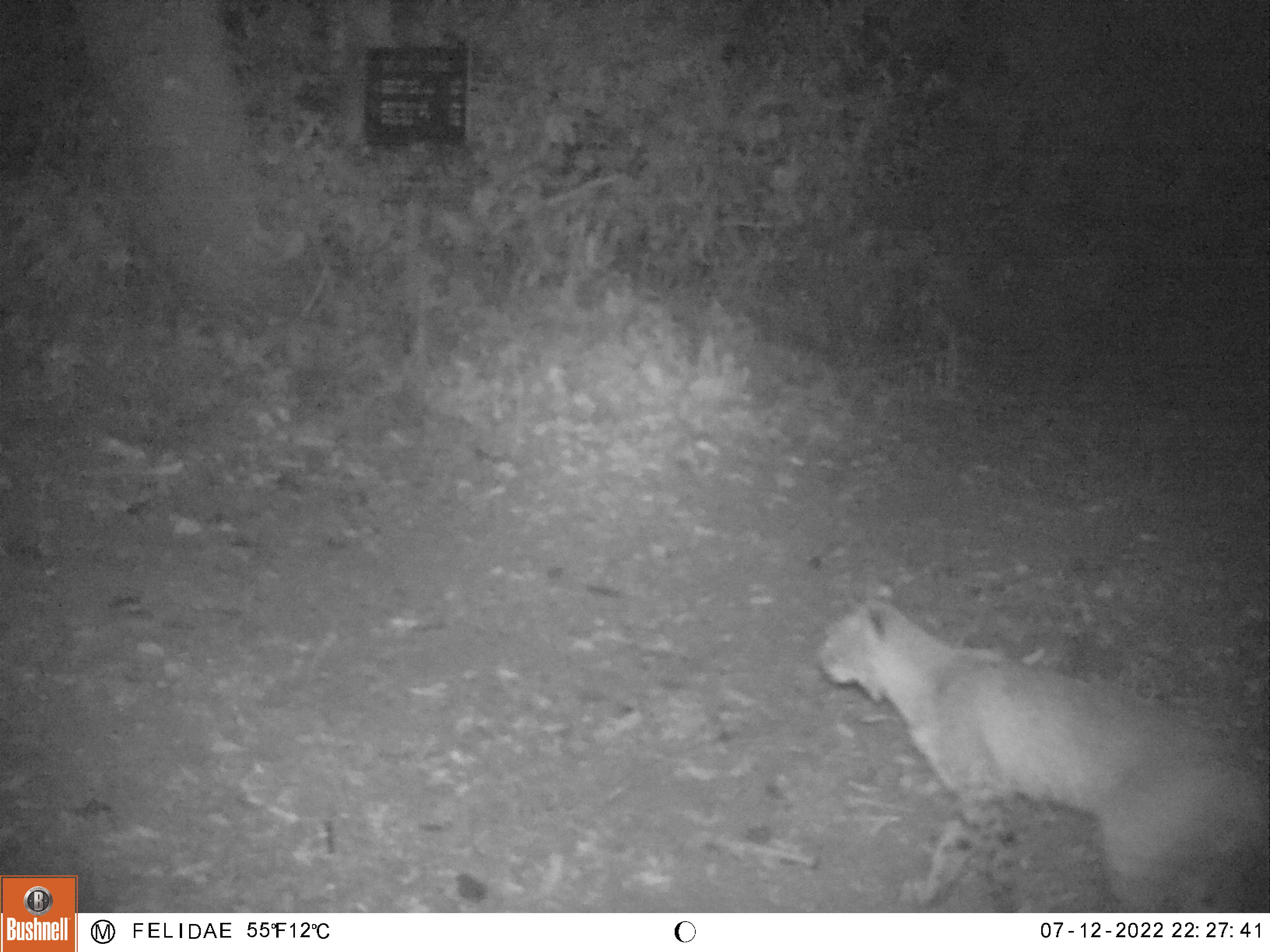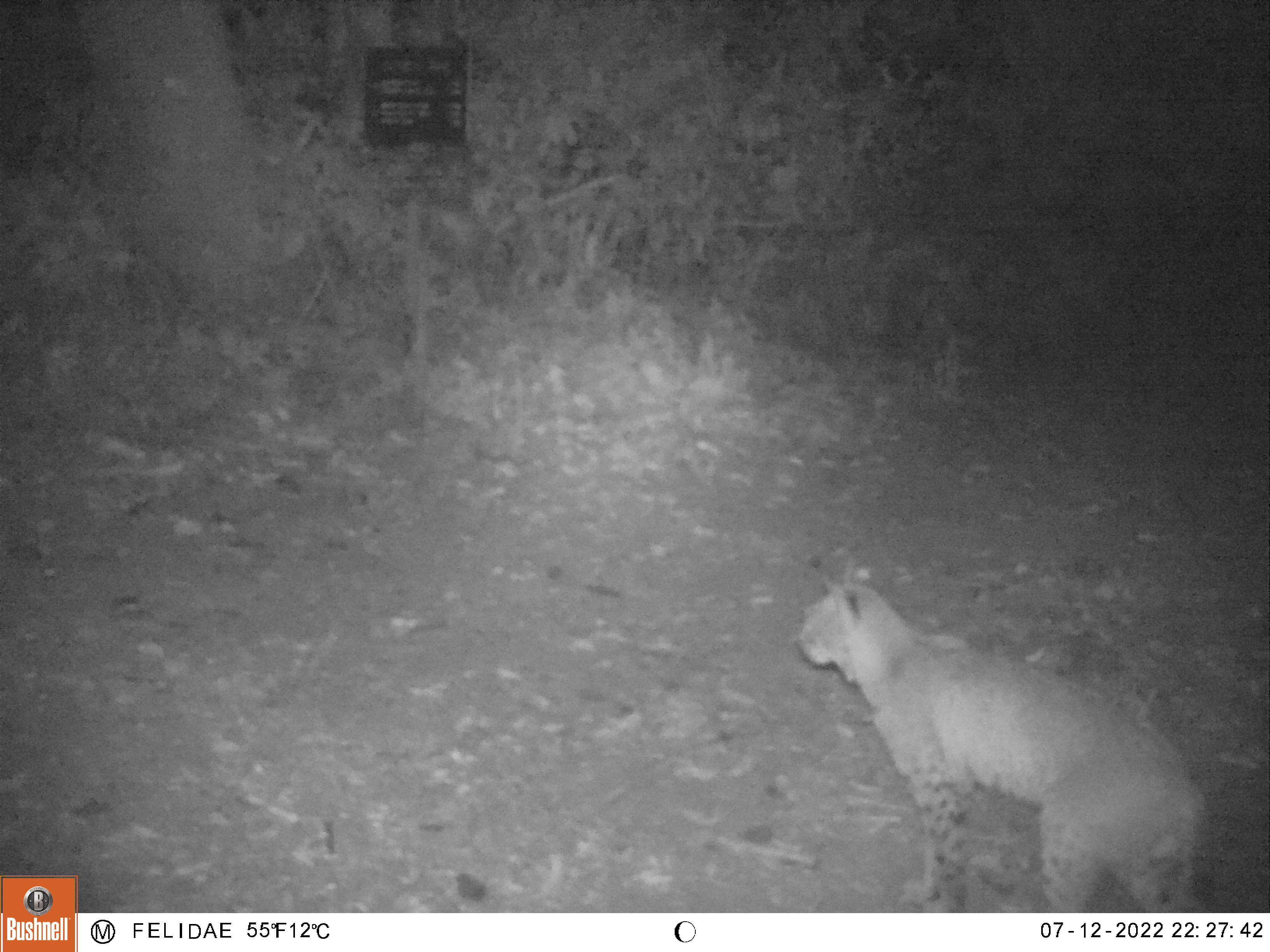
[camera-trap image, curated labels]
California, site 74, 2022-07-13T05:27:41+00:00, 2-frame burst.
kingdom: Animalia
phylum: Chordata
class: Mammalia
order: Carnivora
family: Felidae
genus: Lynx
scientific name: Lynx rufus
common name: bobcat